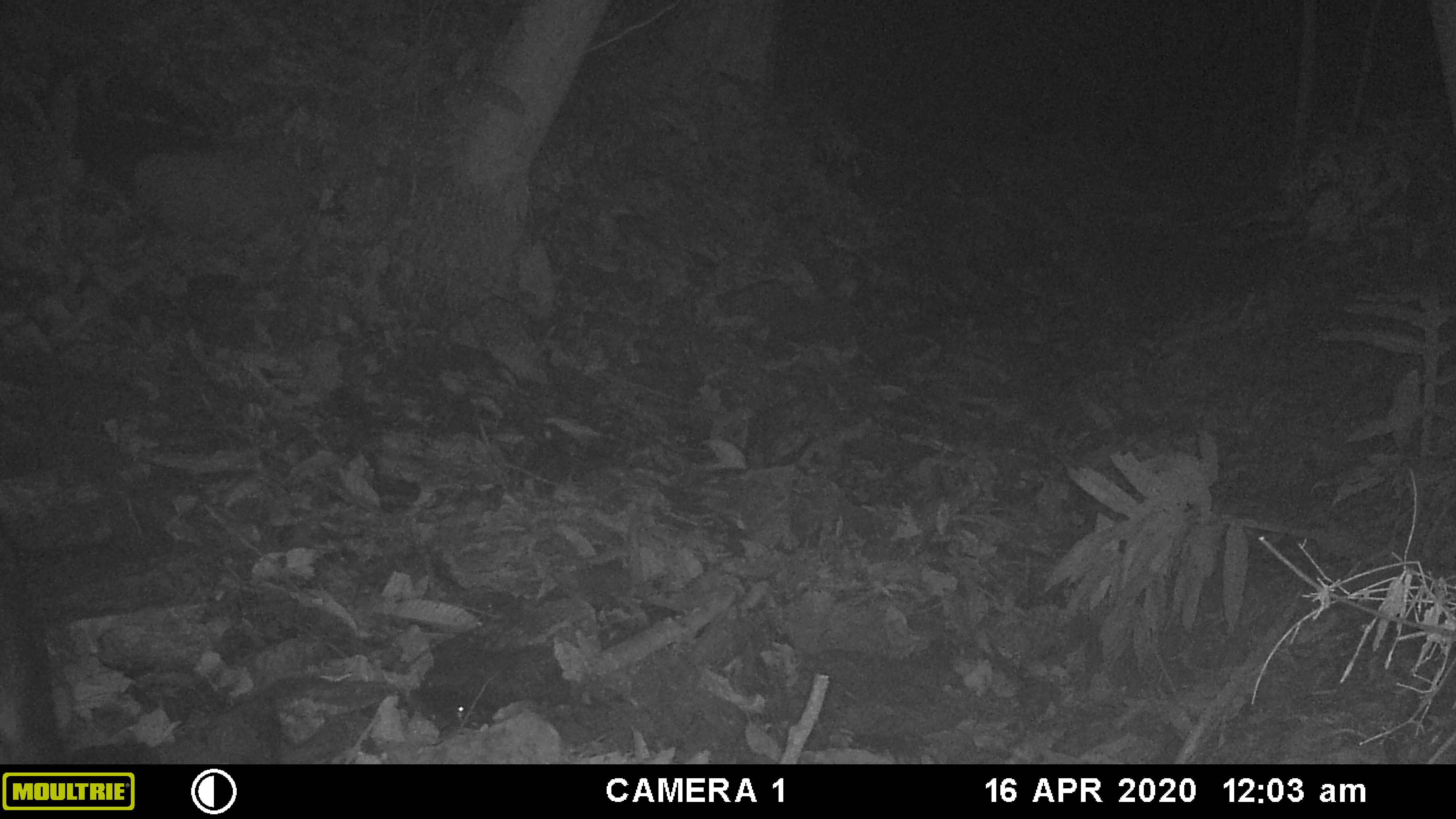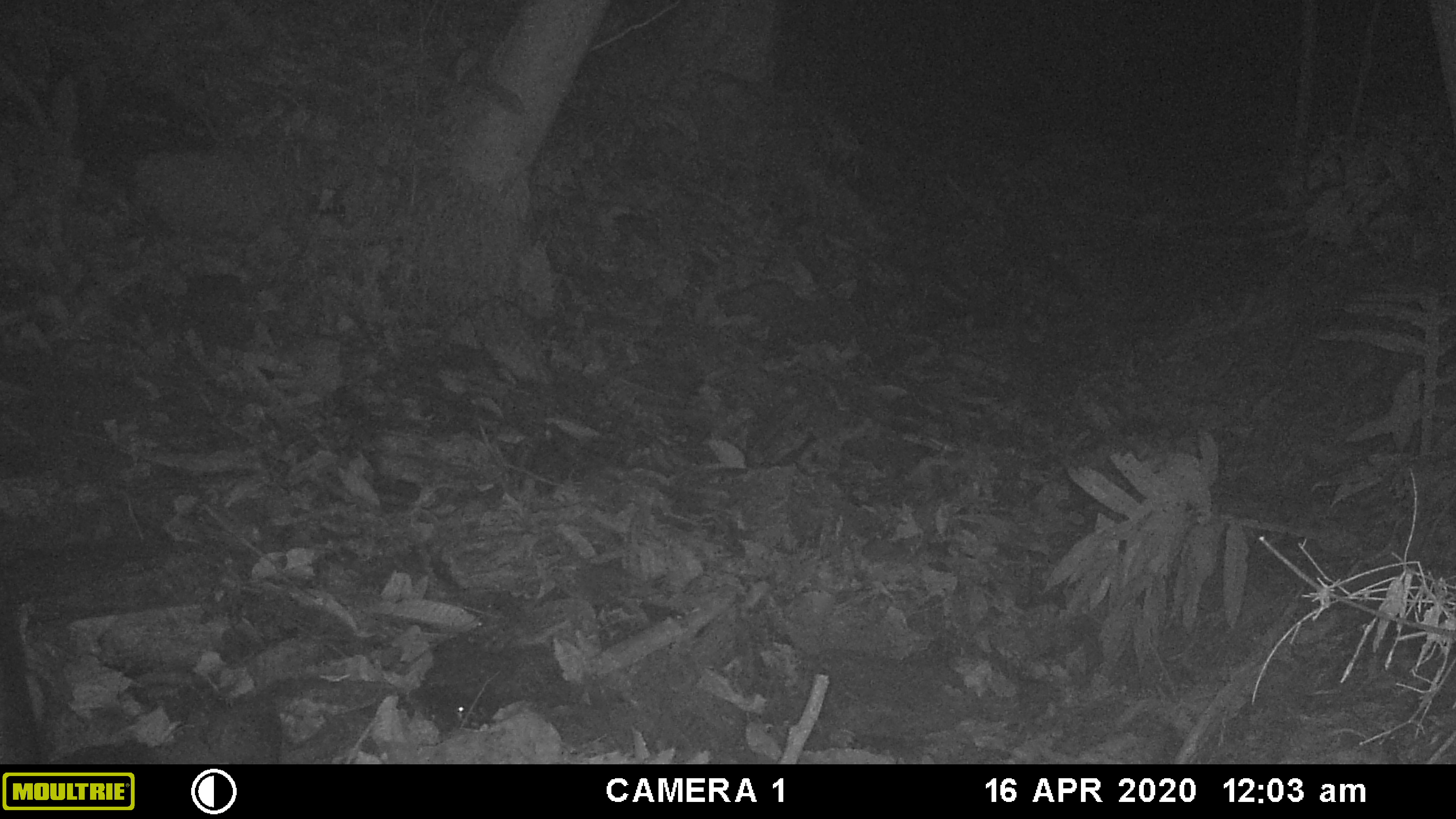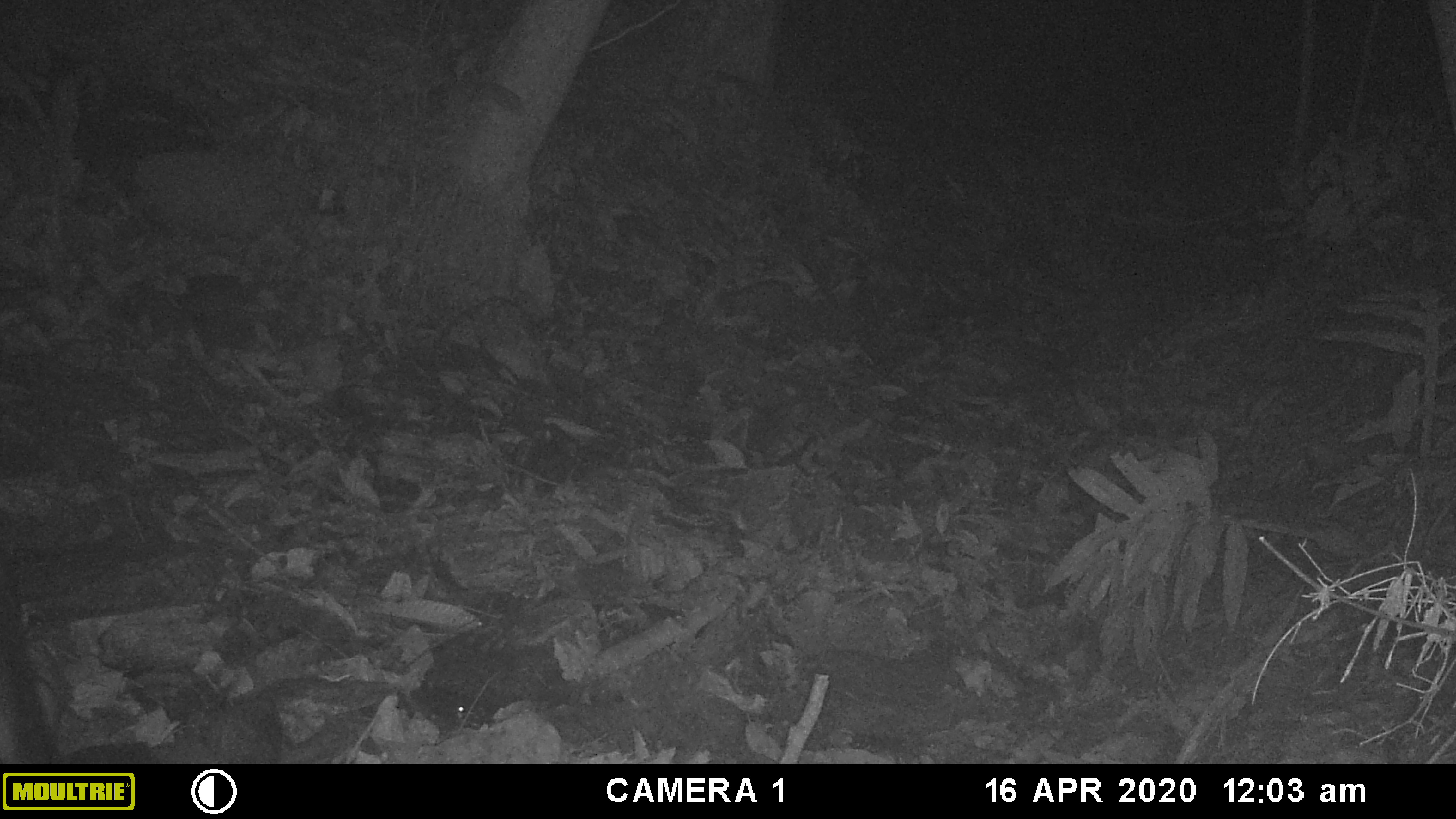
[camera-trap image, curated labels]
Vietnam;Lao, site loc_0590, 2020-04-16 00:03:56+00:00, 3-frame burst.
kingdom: Animalia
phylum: Chordata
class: Mammalia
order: Artiodactyla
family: Suidae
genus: Sus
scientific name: Sus scrofa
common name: eurasian wild pig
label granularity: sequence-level